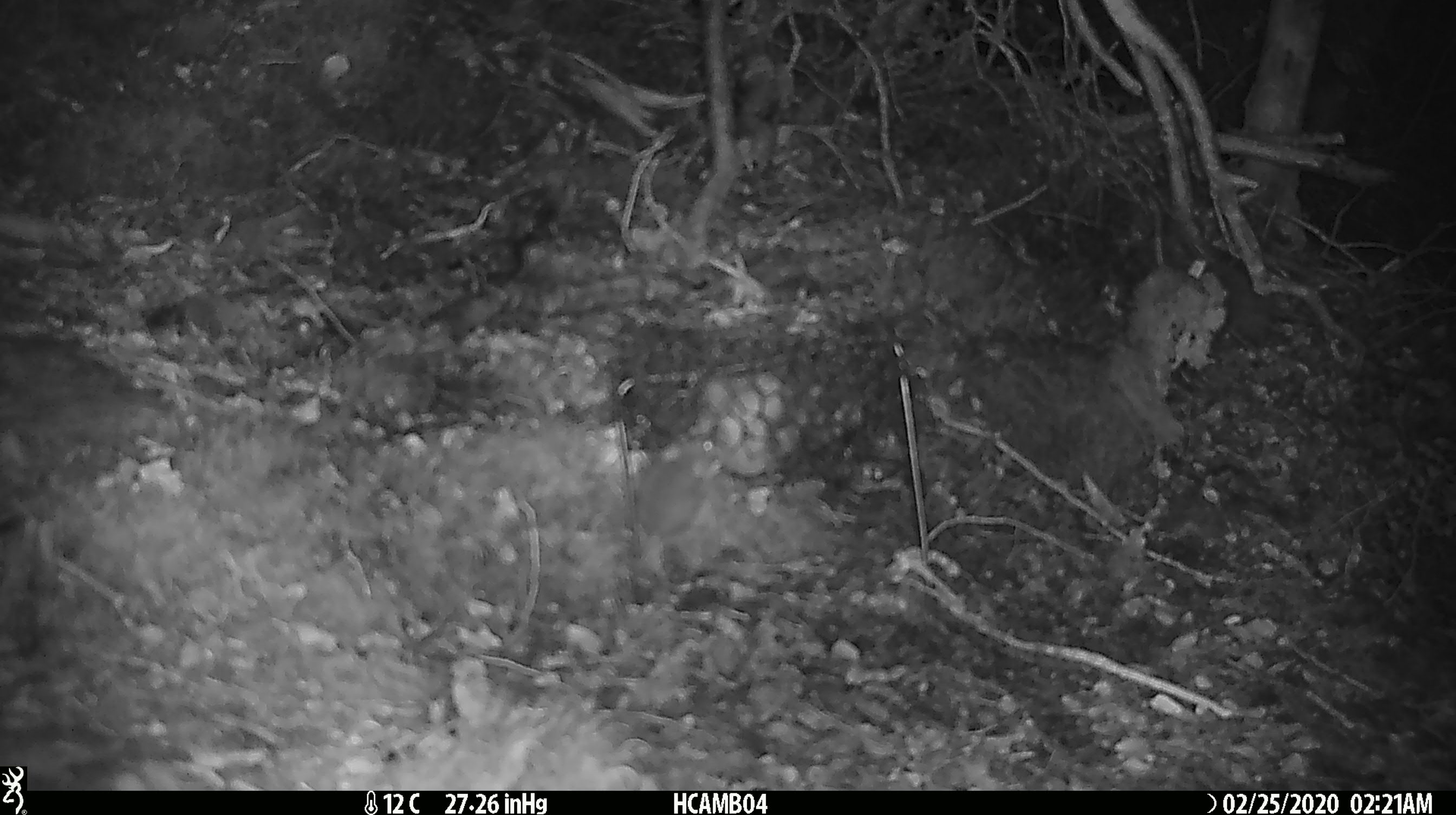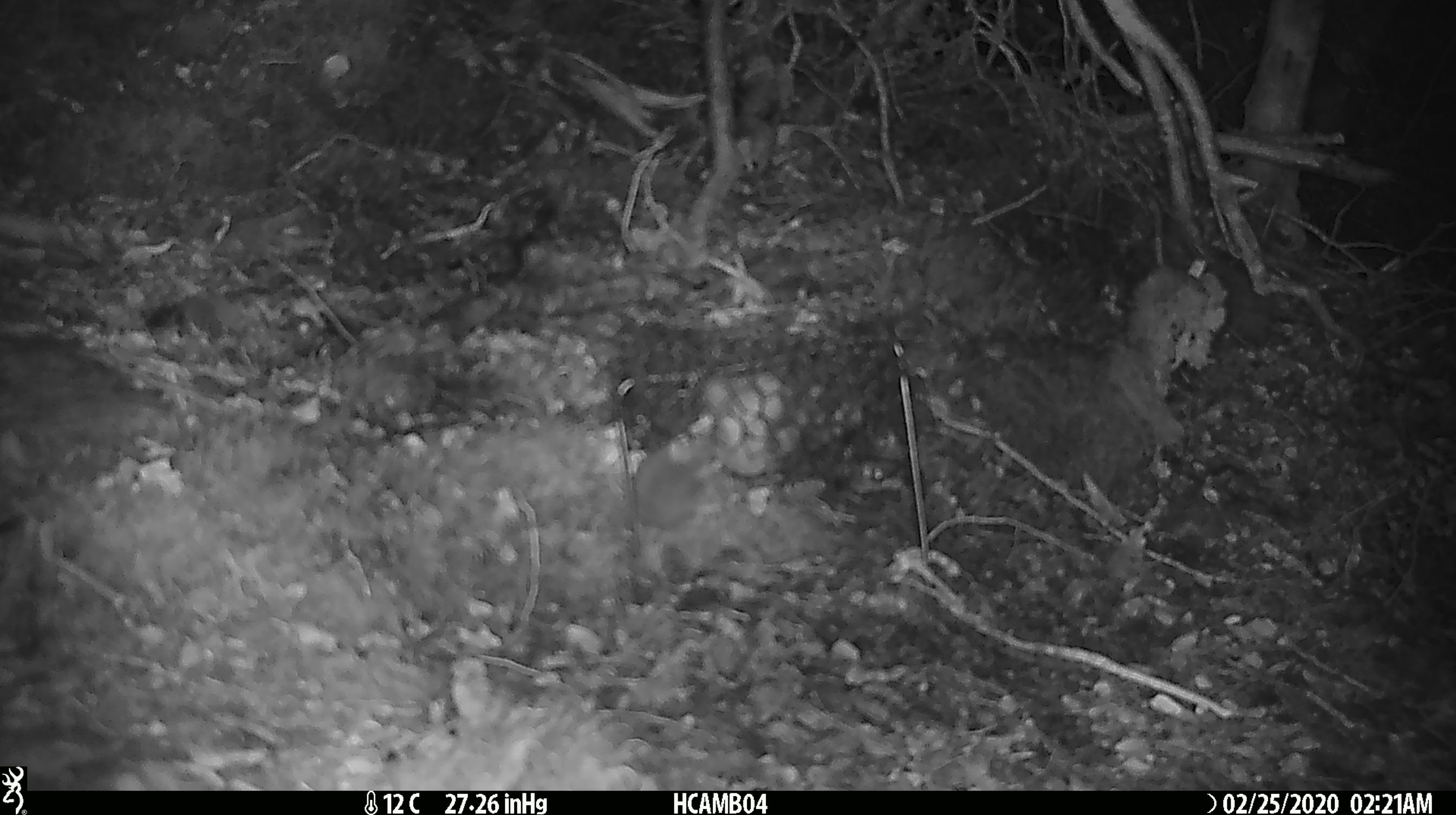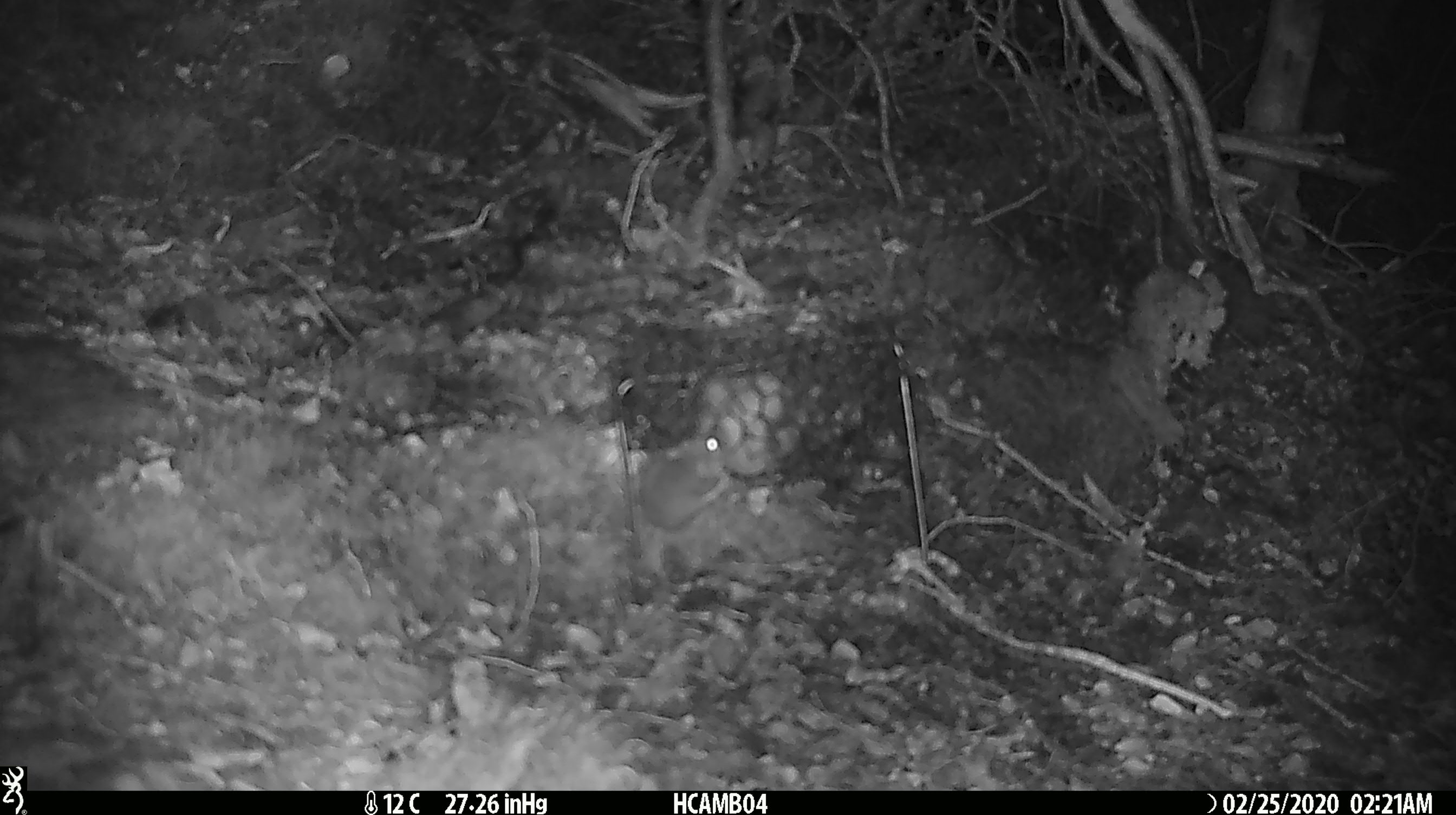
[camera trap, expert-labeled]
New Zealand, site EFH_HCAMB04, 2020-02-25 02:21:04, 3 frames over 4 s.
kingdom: Animalia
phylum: Chordata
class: Mammalia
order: Rodentia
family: Muridae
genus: Mus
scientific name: Mus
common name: mouse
Mouse (Mus).